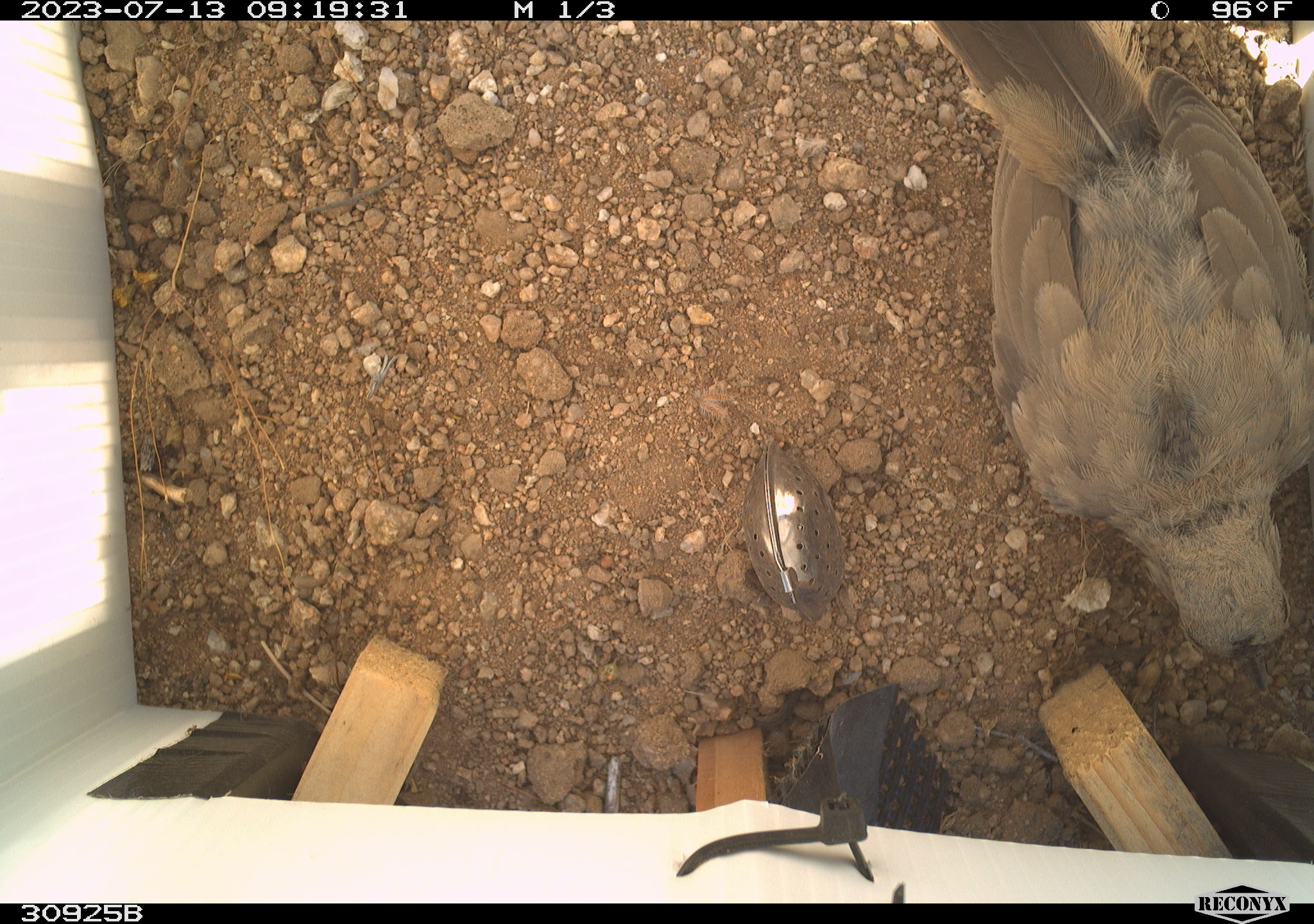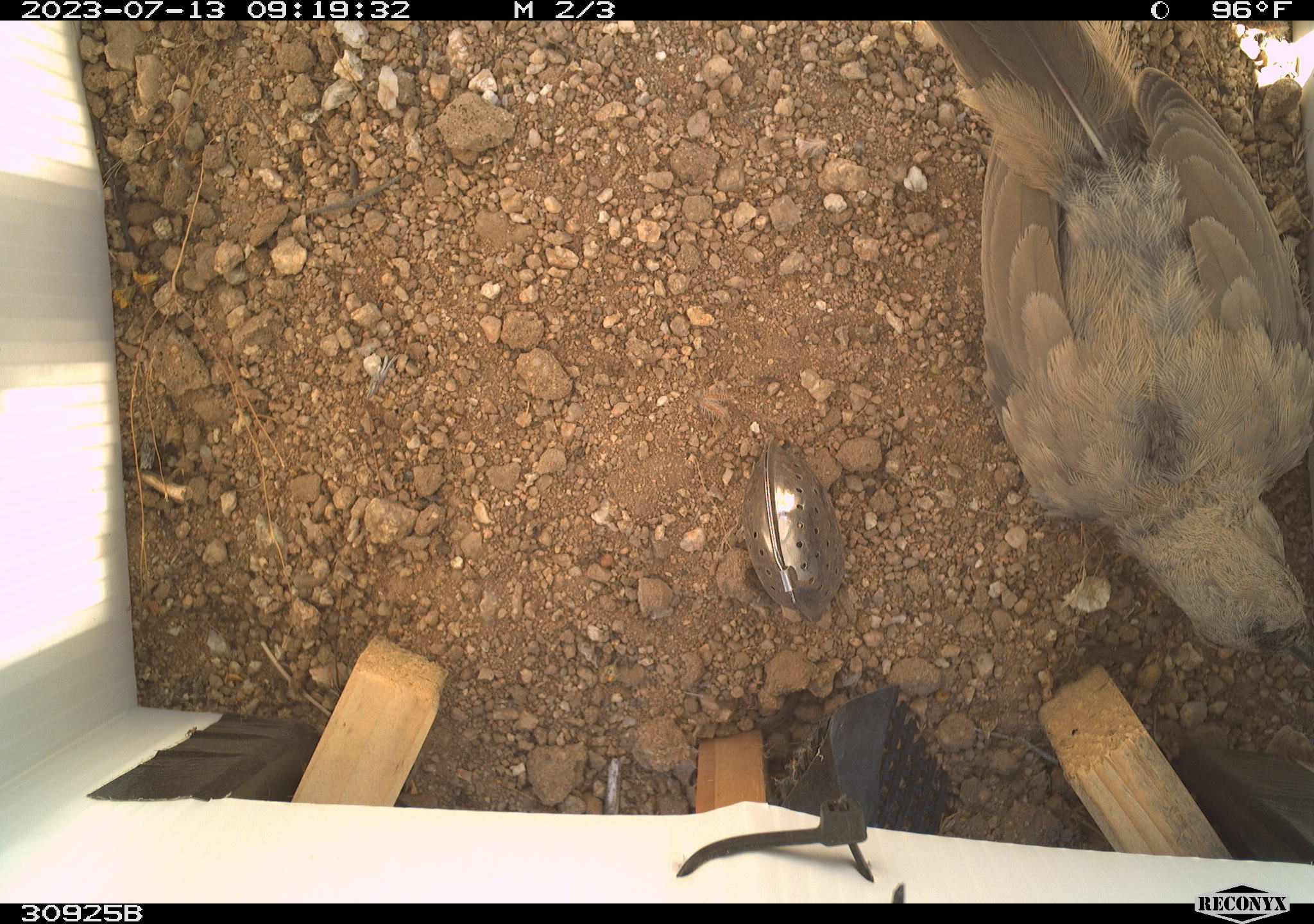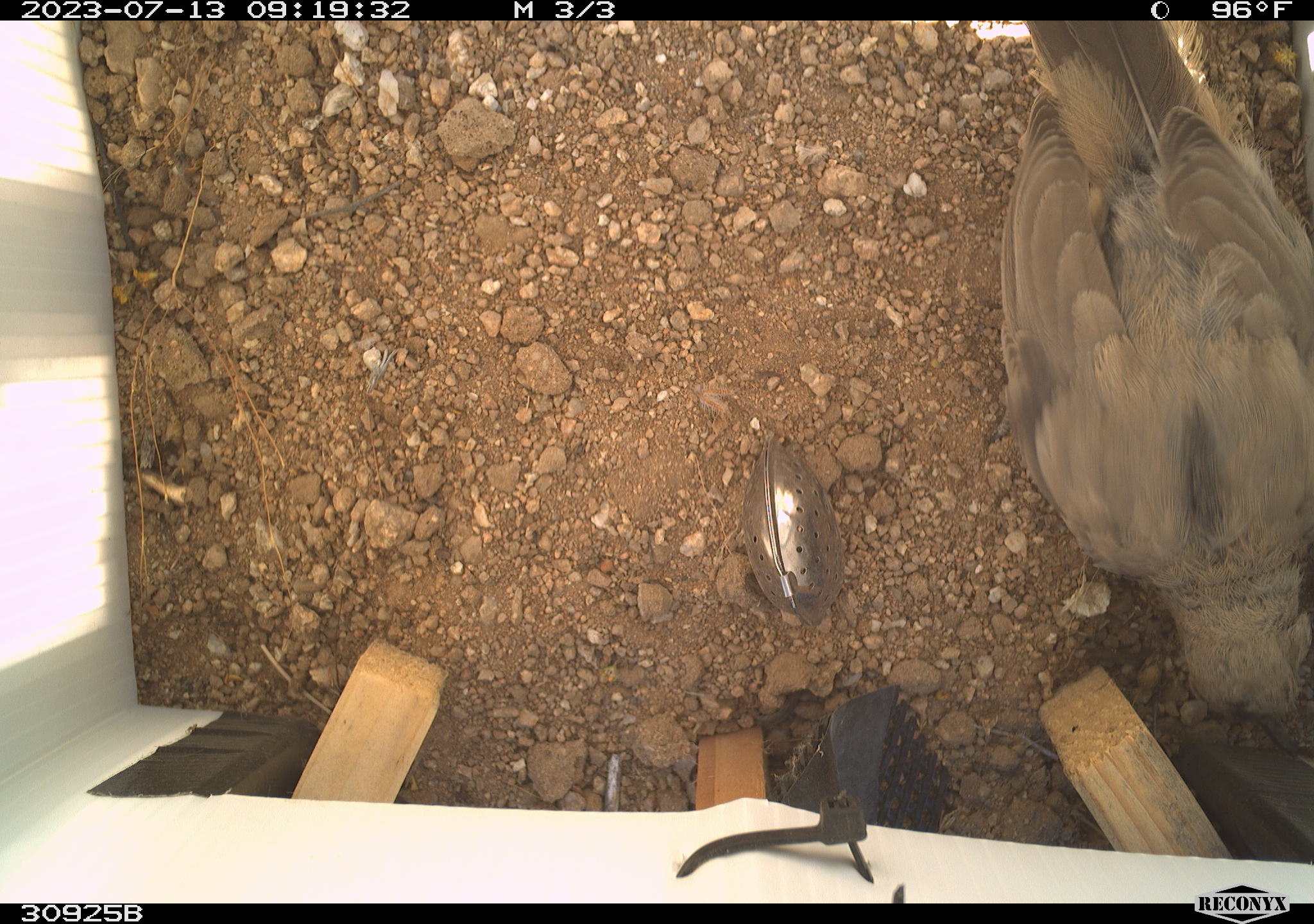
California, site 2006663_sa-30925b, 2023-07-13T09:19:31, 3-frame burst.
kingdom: Animalia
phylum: Chordata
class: Aves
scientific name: Aves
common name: bird